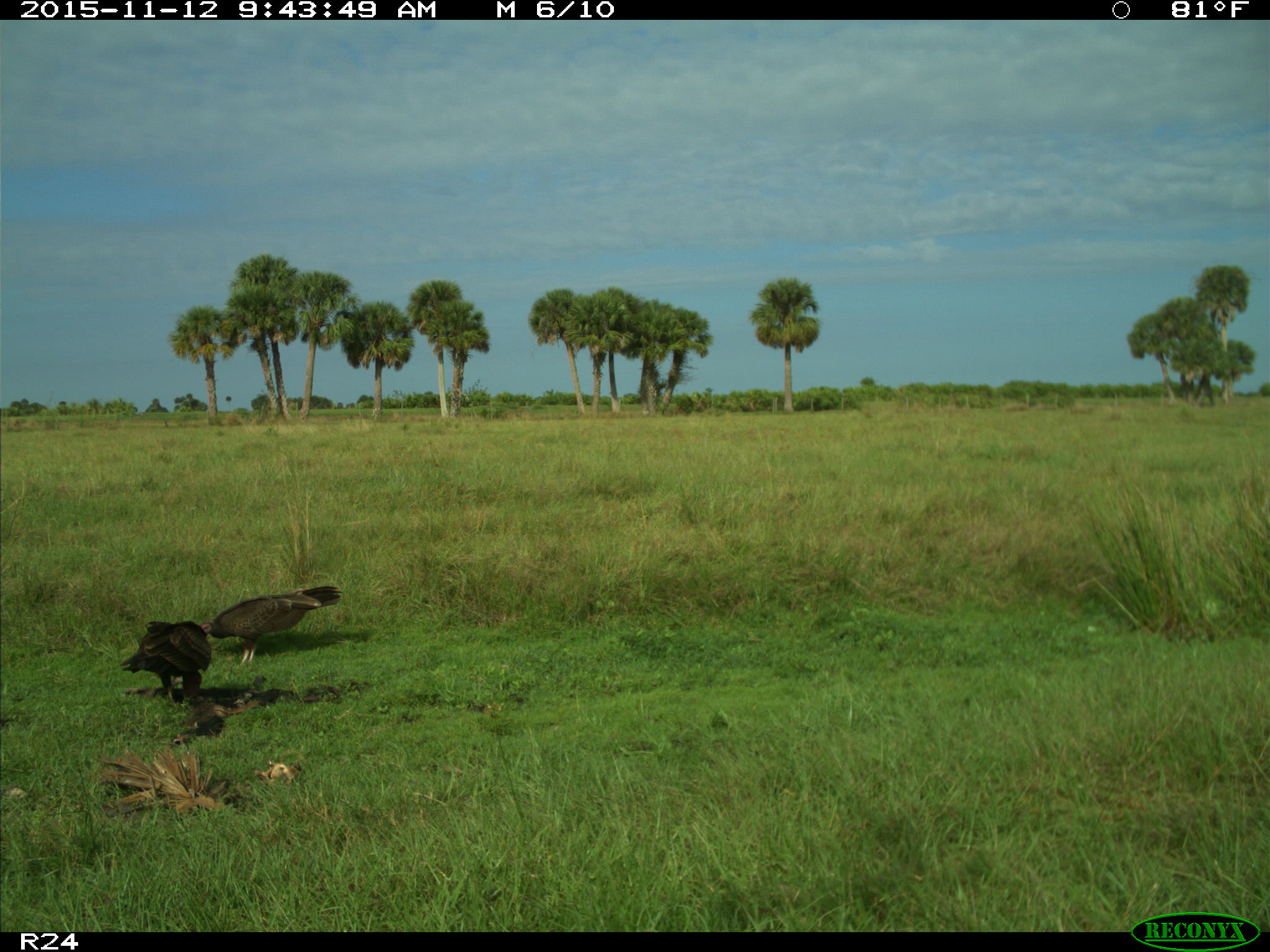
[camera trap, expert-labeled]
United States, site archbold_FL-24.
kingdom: Animalia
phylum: Chordata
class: Aves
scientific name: Aves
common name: birds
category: unidentified bird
Unidentified bird (birds) (Aves).